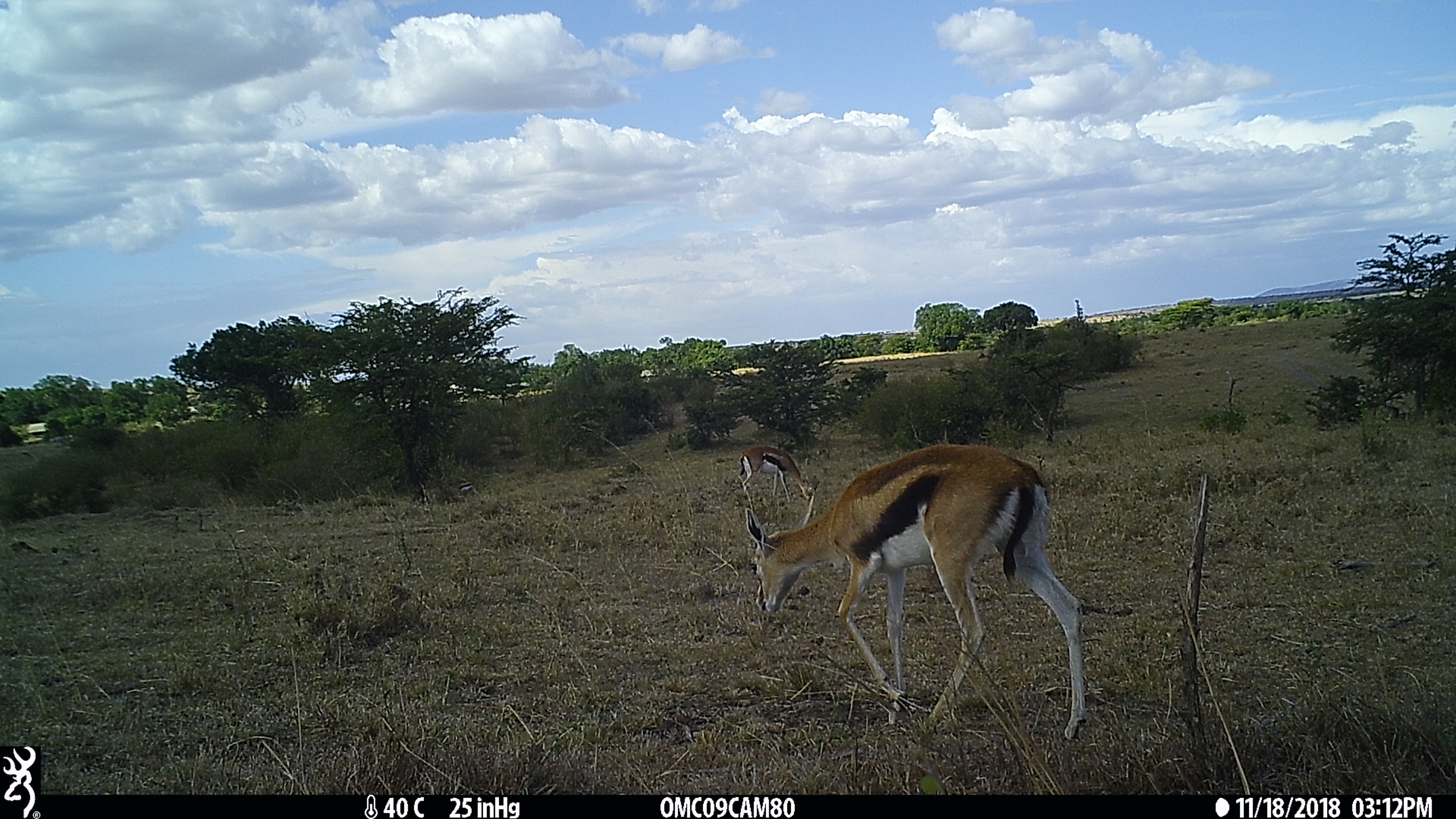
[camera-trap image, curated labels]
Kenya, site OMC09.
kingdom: Animalia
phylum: Chordata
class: Mammalia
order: Artiodactyla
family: Bovidae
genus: Eudorcas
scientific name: Eudorcas thomsonii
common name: thomon's gazelle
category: gazelle thomsons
Gazelle thomsons (thomon's gazelle) (Eudorcas thomsonii).